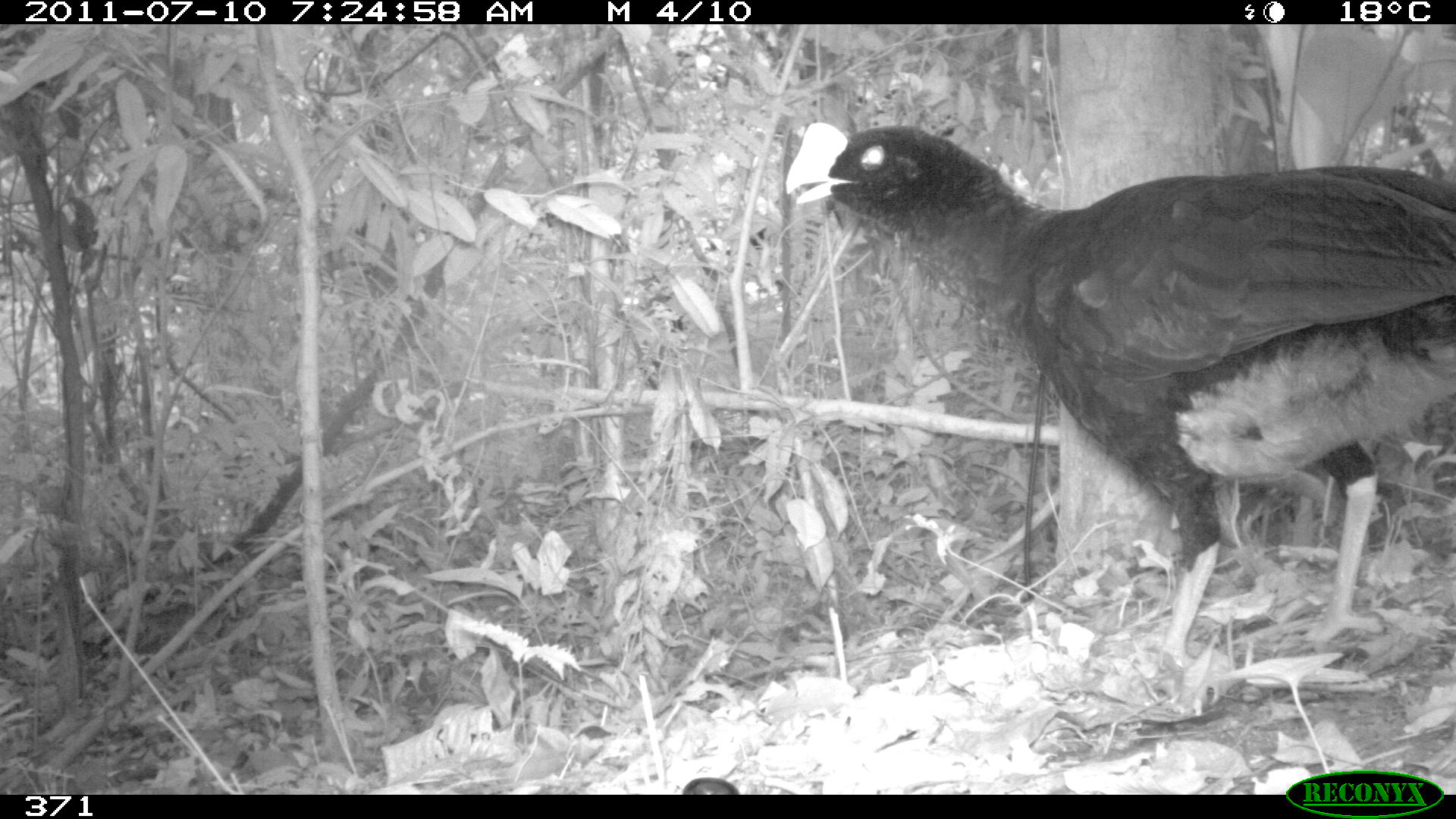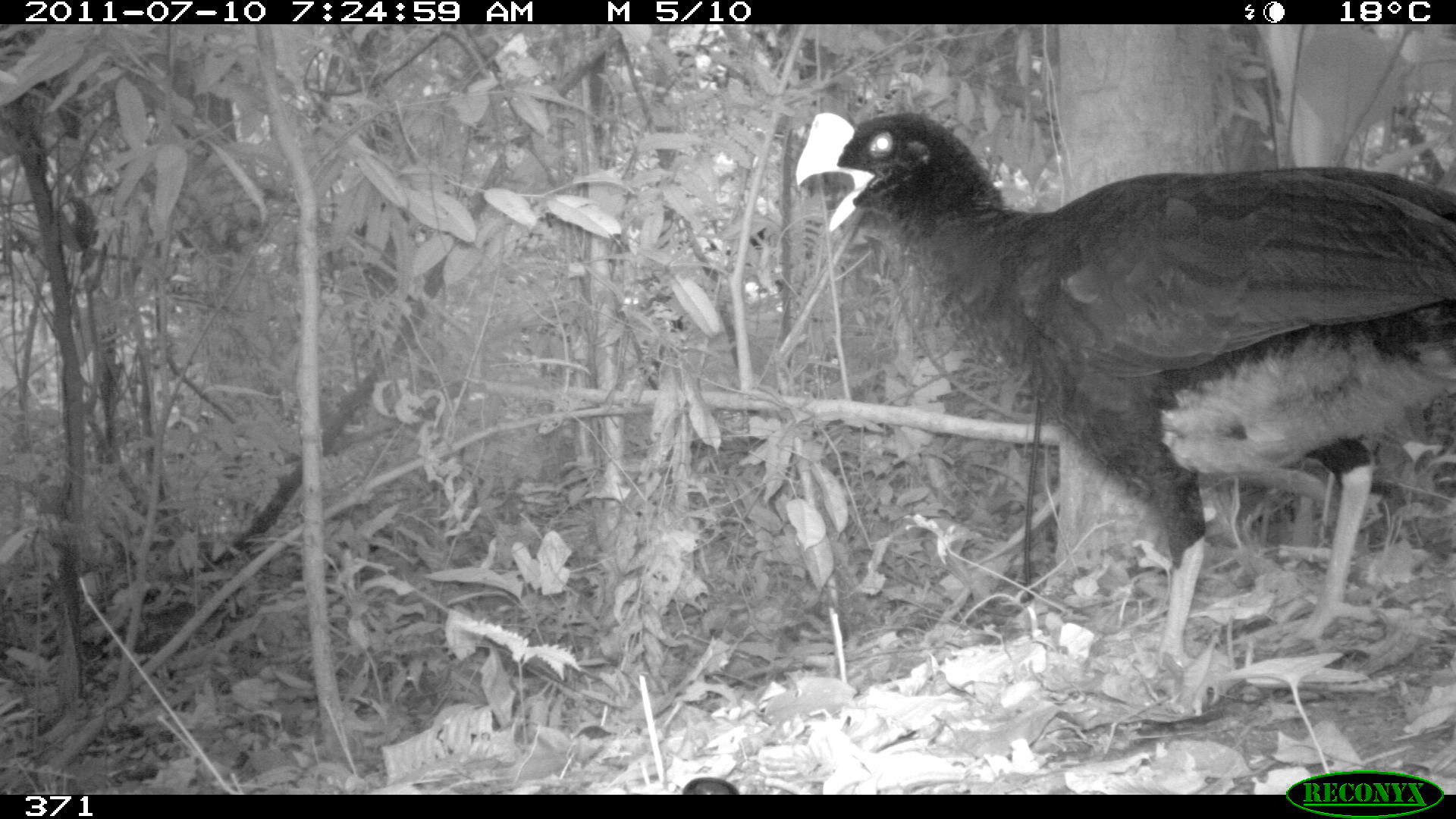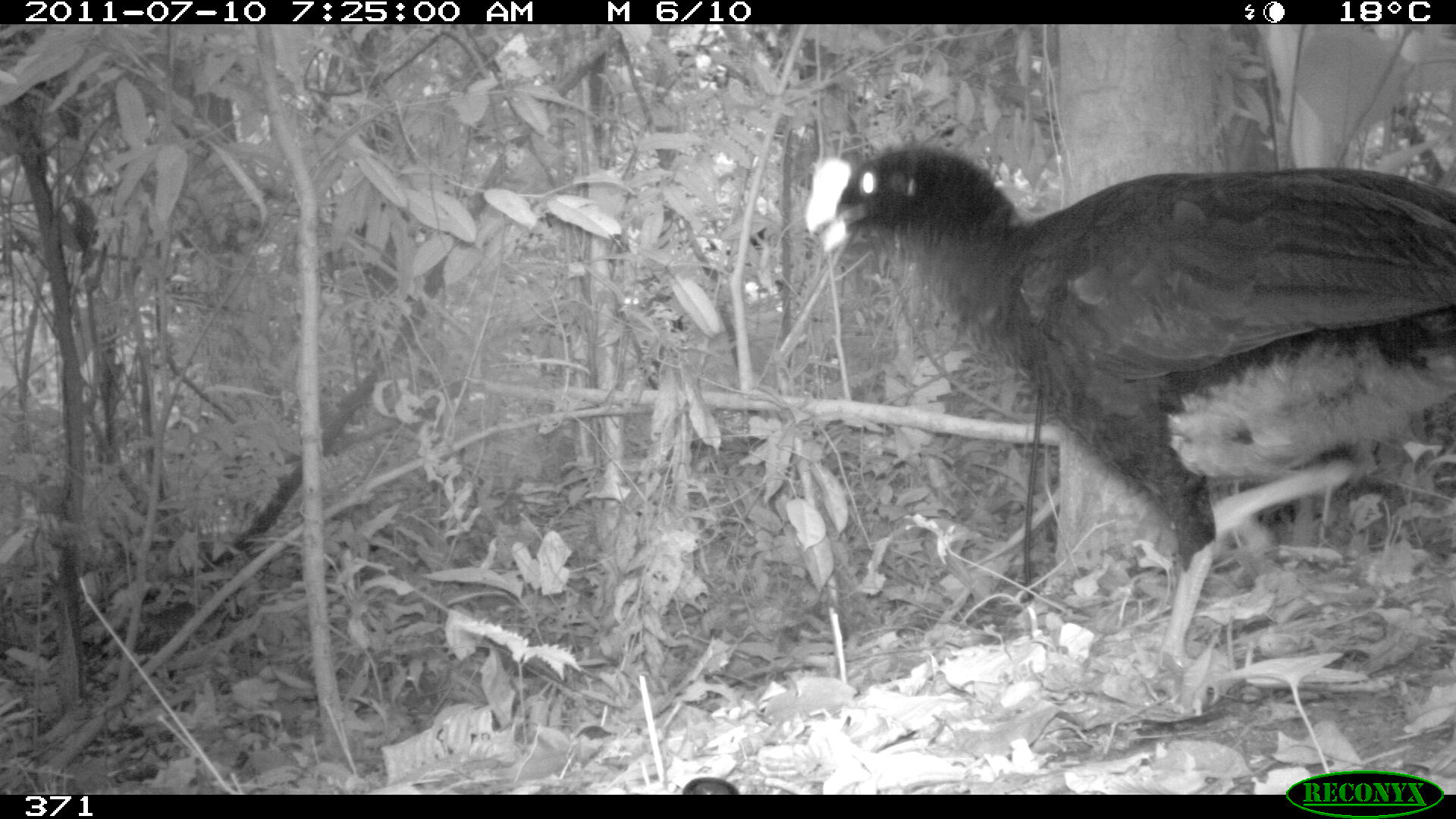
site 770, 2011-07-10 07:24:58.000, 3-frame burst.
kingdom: Animalia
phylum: Chordata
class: Aves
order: Galliformes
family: Cracidae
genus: Mitu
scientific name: Mitu tuberosum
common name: razor-billed curassow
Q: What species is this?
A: Mitu tuberosum (razor-billed curassow).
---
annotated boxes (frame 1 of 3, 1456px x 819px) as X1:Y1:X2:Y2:
mitu tuberosum: 782:119:1455:693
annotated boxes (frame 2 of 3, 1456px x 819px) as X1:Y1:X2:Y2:
mitu tuberosum: 790:104:1456:700